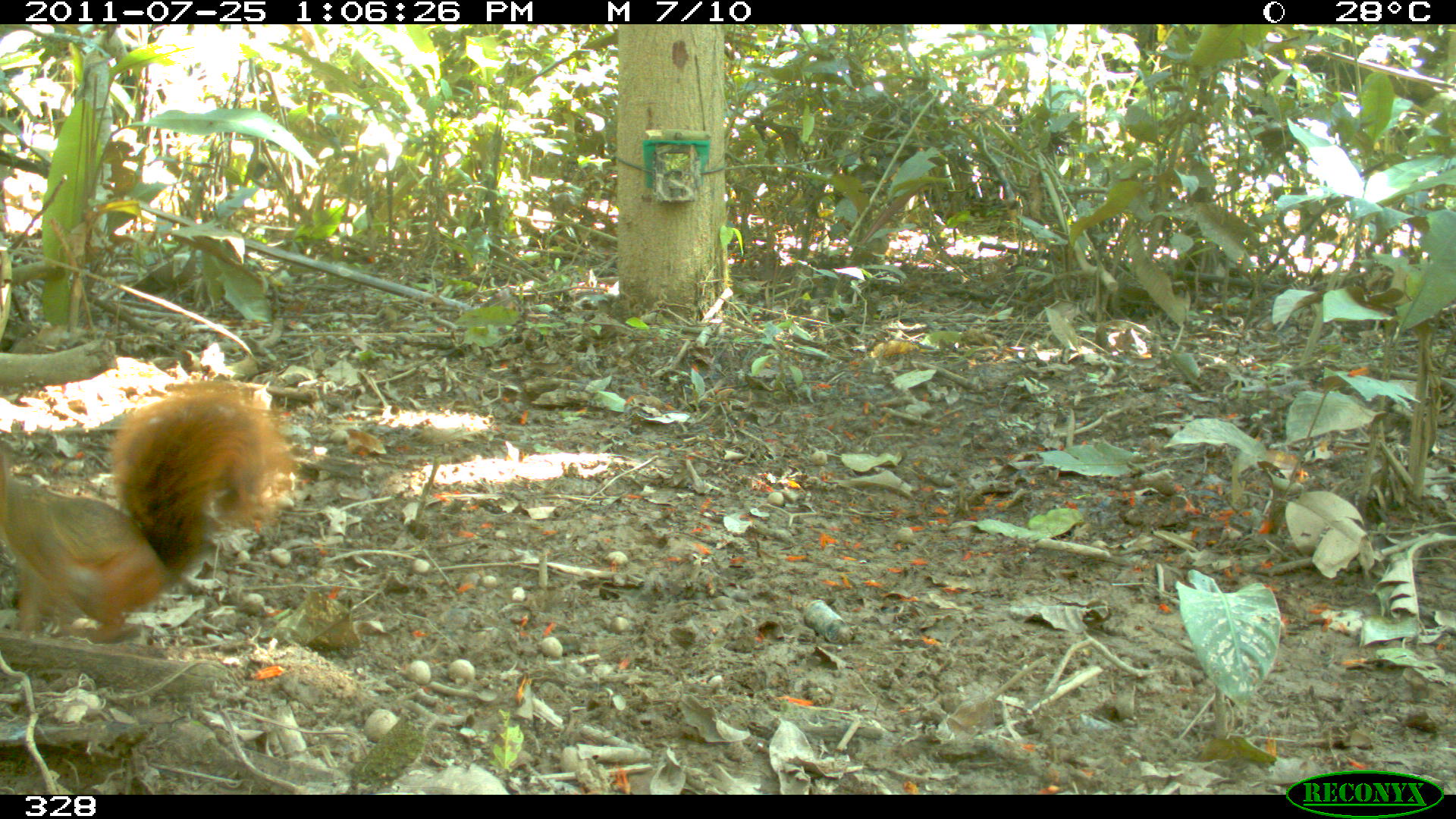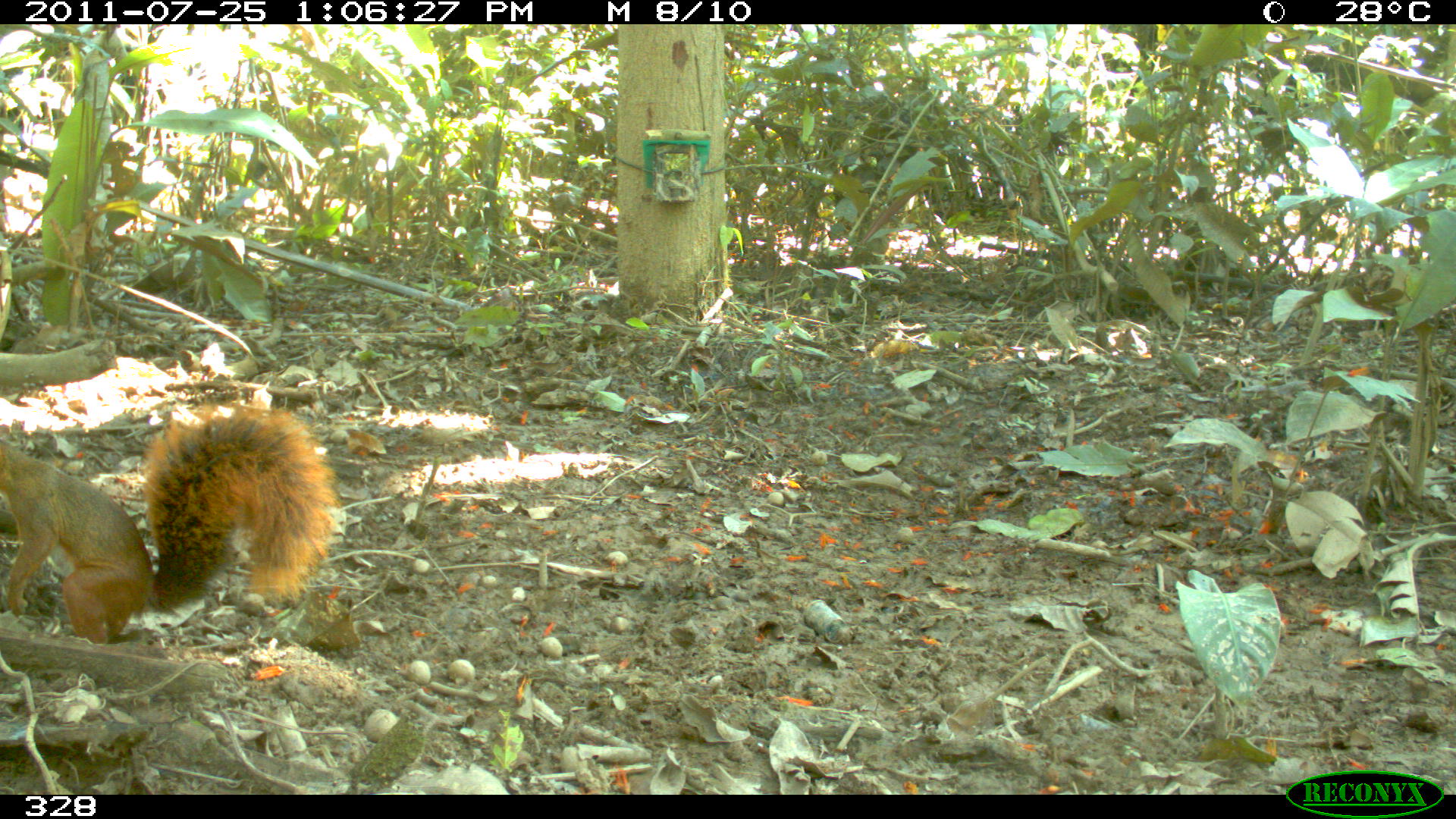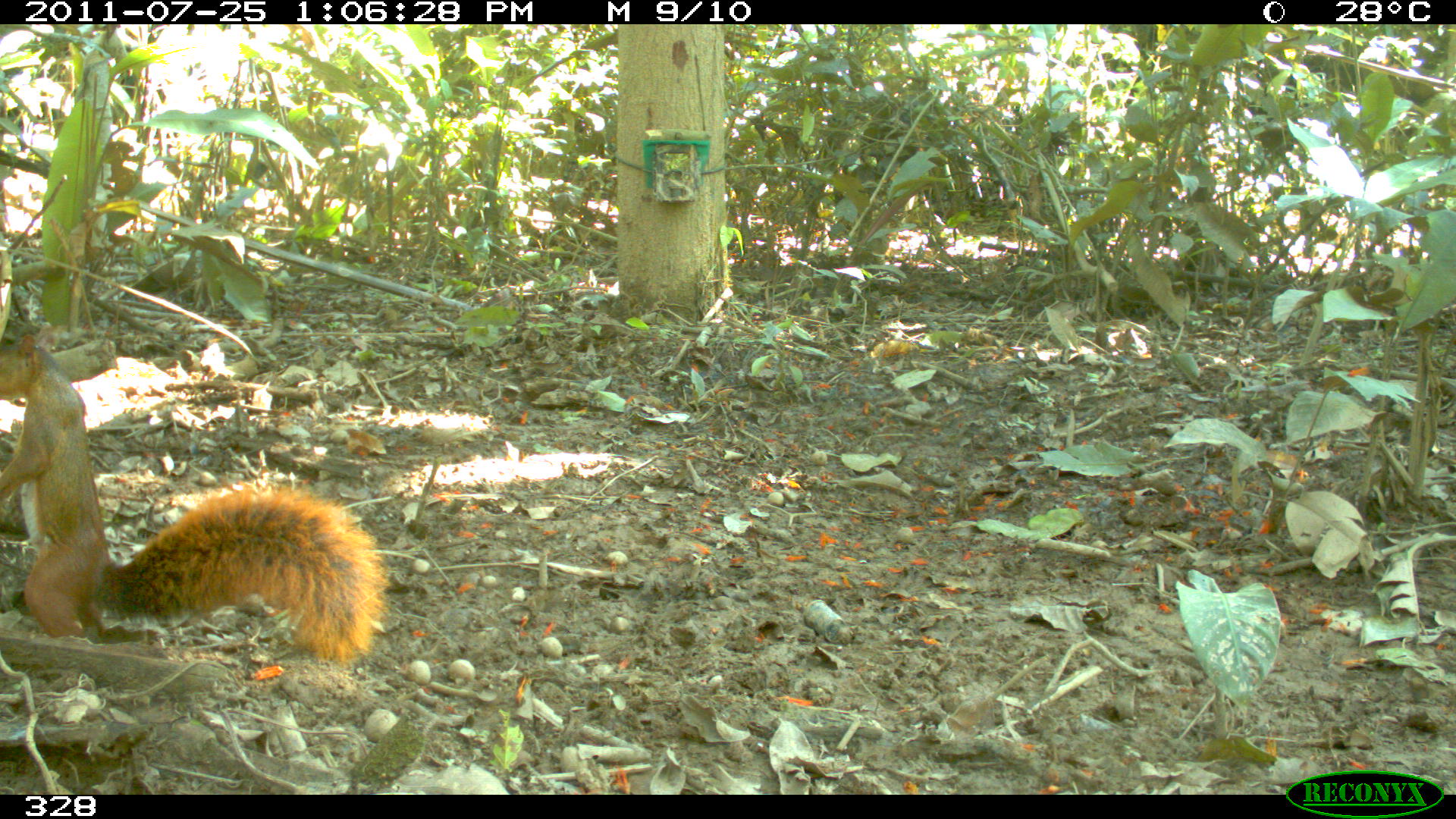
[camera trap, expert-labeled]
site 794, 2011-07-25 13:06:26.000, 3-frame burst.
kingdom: Animalia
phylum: Chordata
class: Mammalia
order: Rodentia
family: Sciuridae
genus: Sciurus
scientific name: Sciurus spadiceus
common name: southern amazon red squirrel